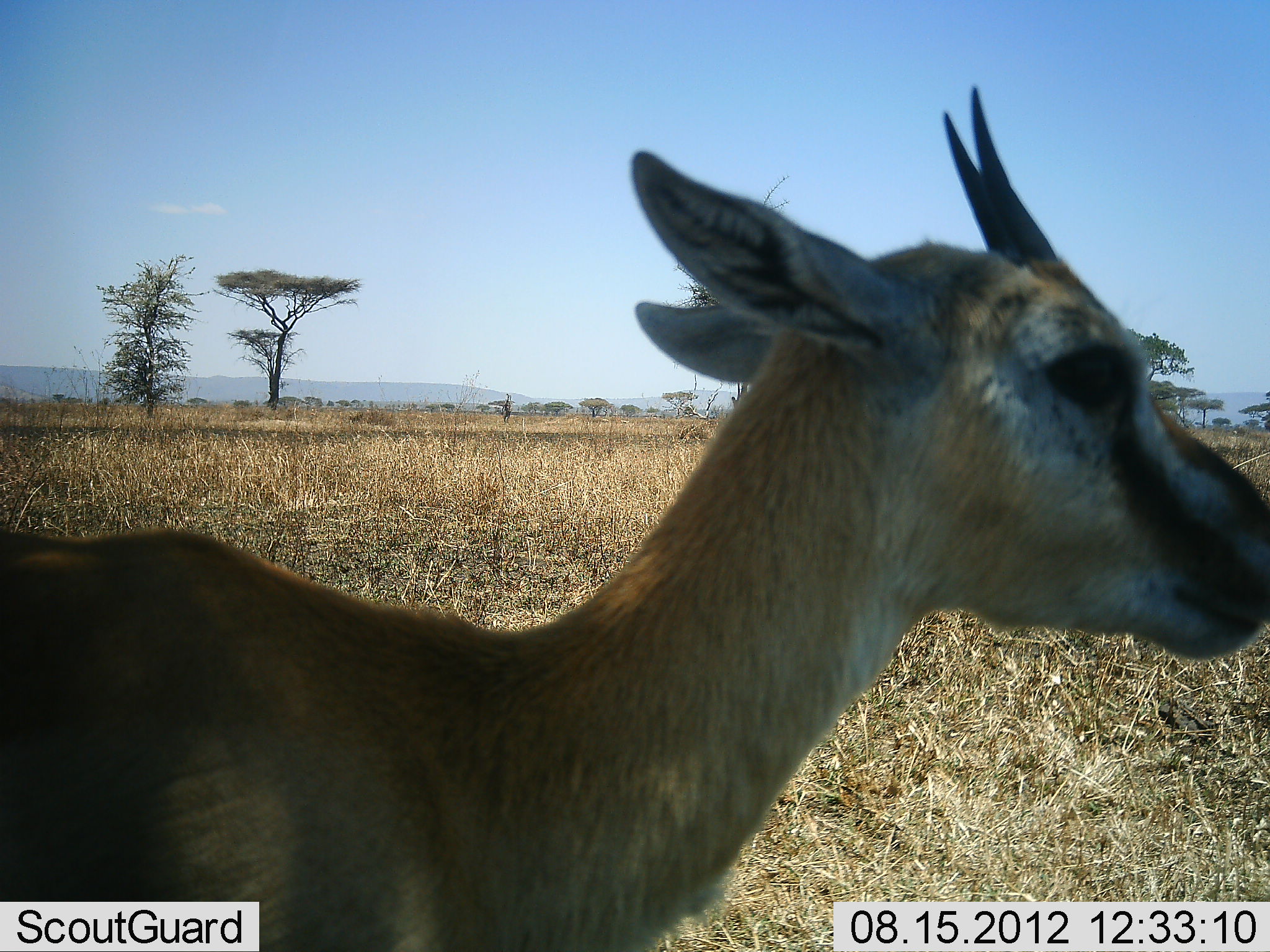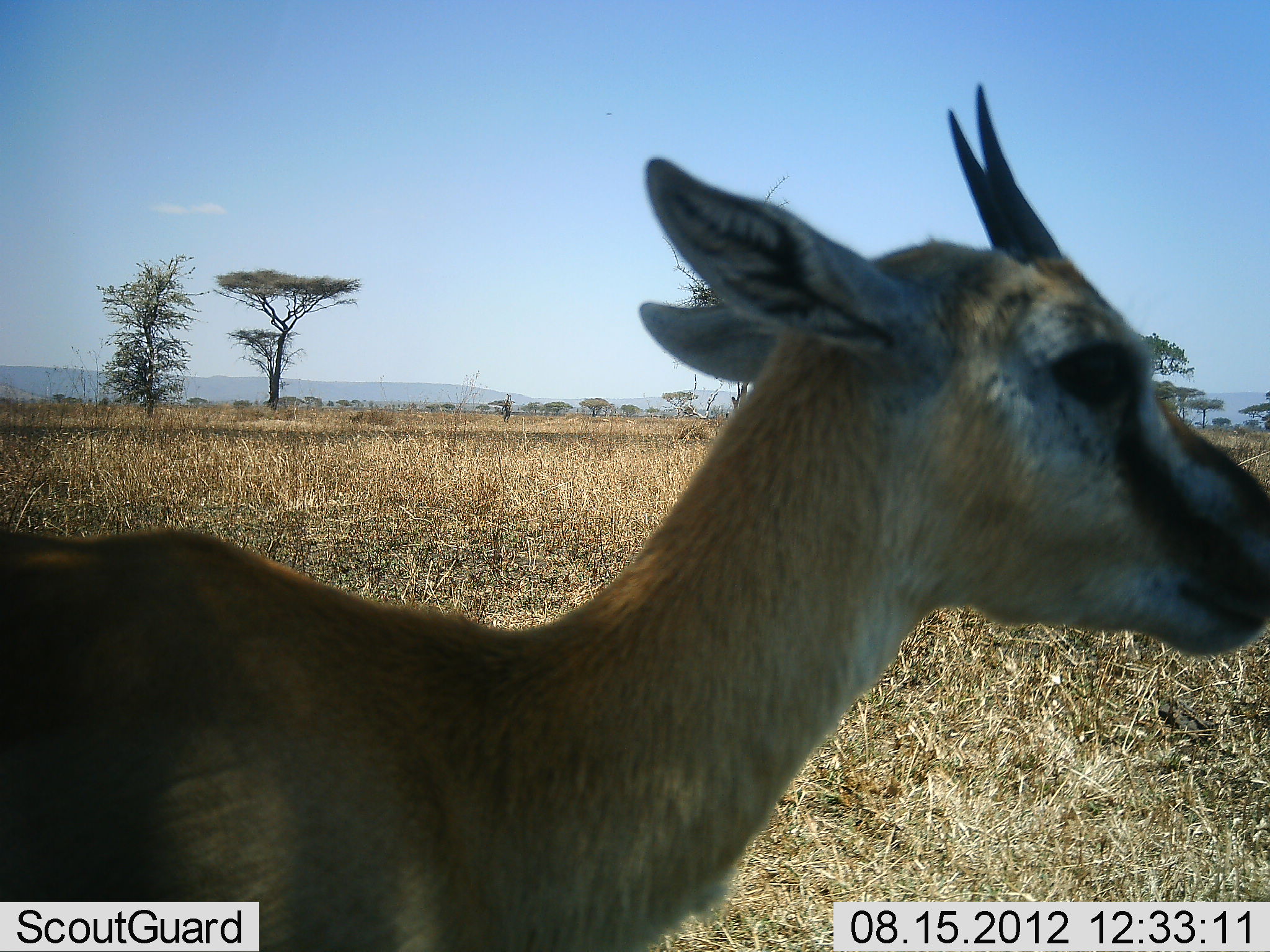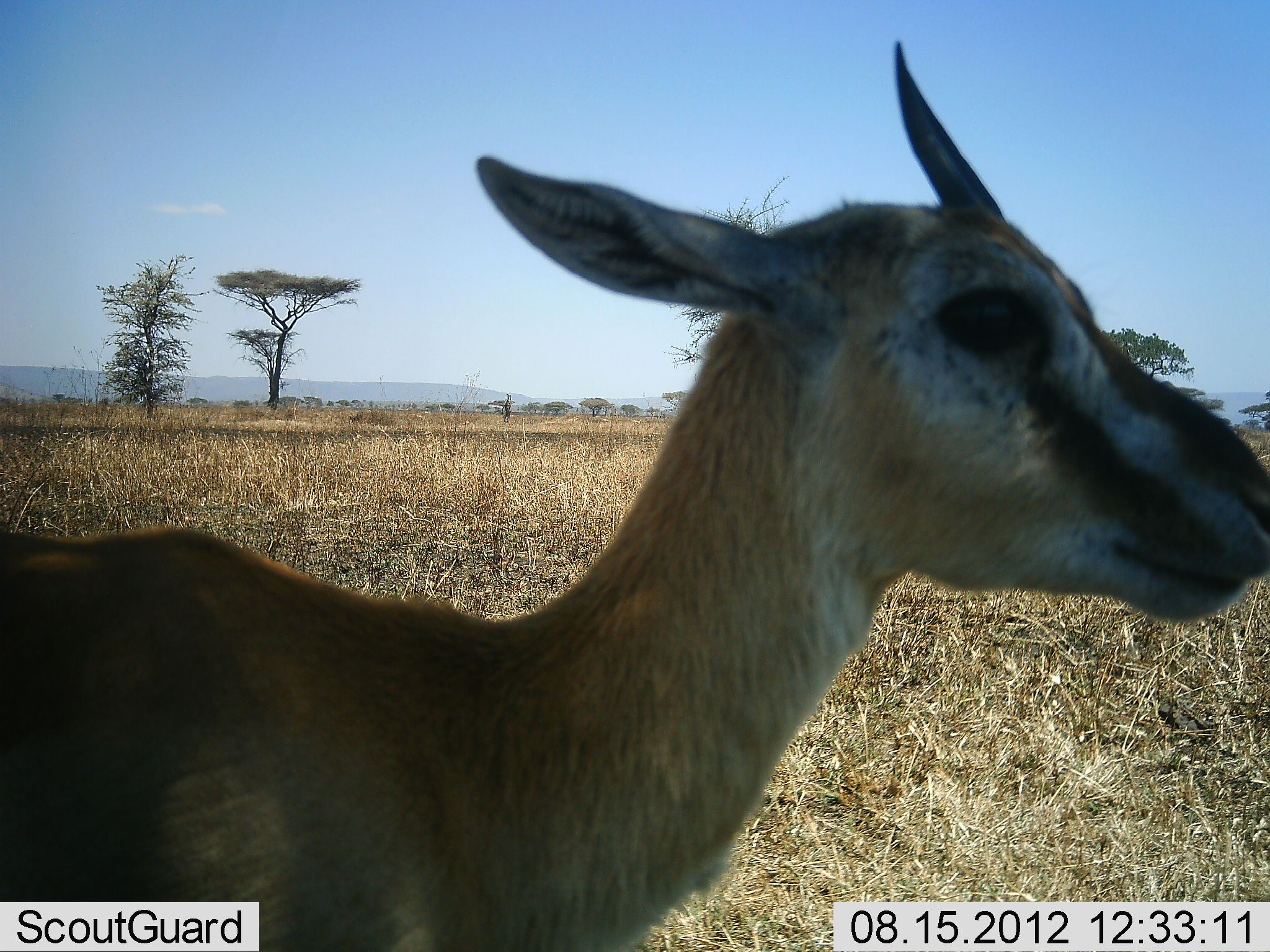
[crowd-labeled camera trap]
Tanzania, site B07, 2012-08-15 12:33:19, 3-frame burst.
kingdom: Animalia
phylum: Chordata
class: Mammalia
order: Artiodactyla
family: Bovidae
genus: Eudorcas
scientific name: Eudorcas thomsonii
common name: thomson's gazelle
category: gazellethomsons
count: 1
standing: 100%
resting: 0%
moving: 0%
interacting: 0%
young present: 10%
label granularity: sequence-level